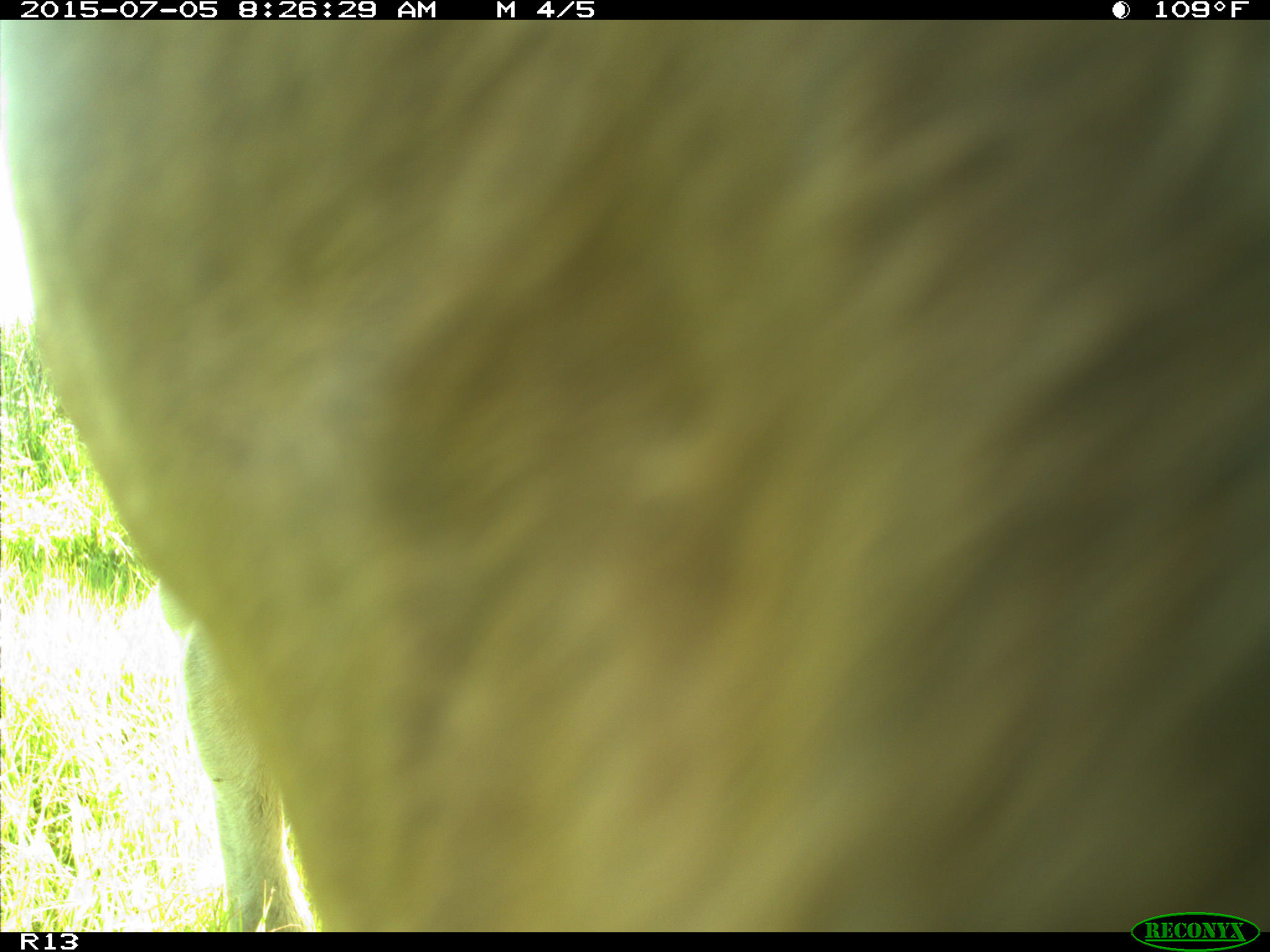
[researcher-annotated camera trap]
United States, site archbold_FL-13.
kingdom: Animalia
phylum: Chordata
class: Mammalia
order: Artiodactyla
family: Bovidae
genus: Bos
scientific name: Bos taurus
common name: domestic cow